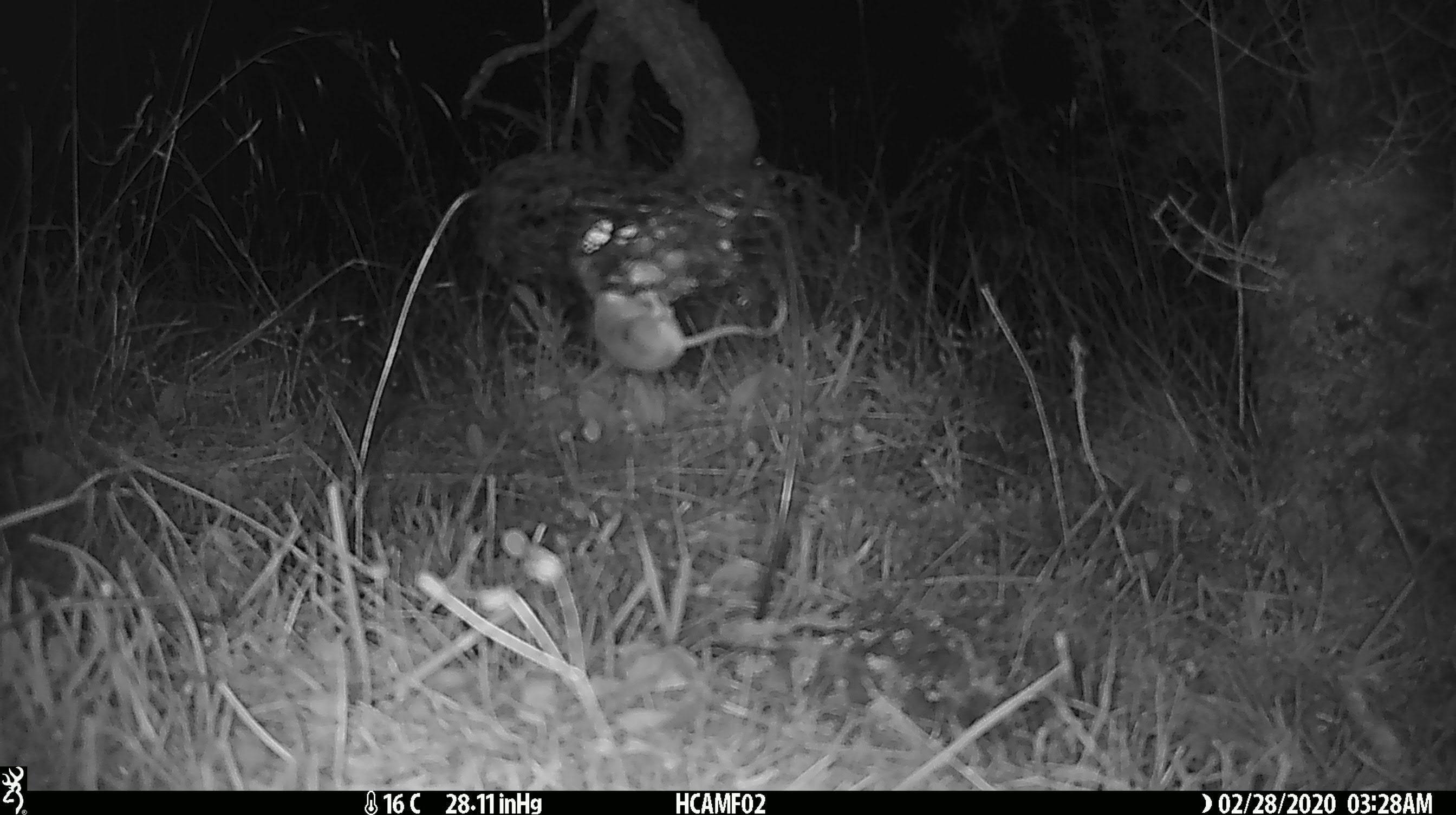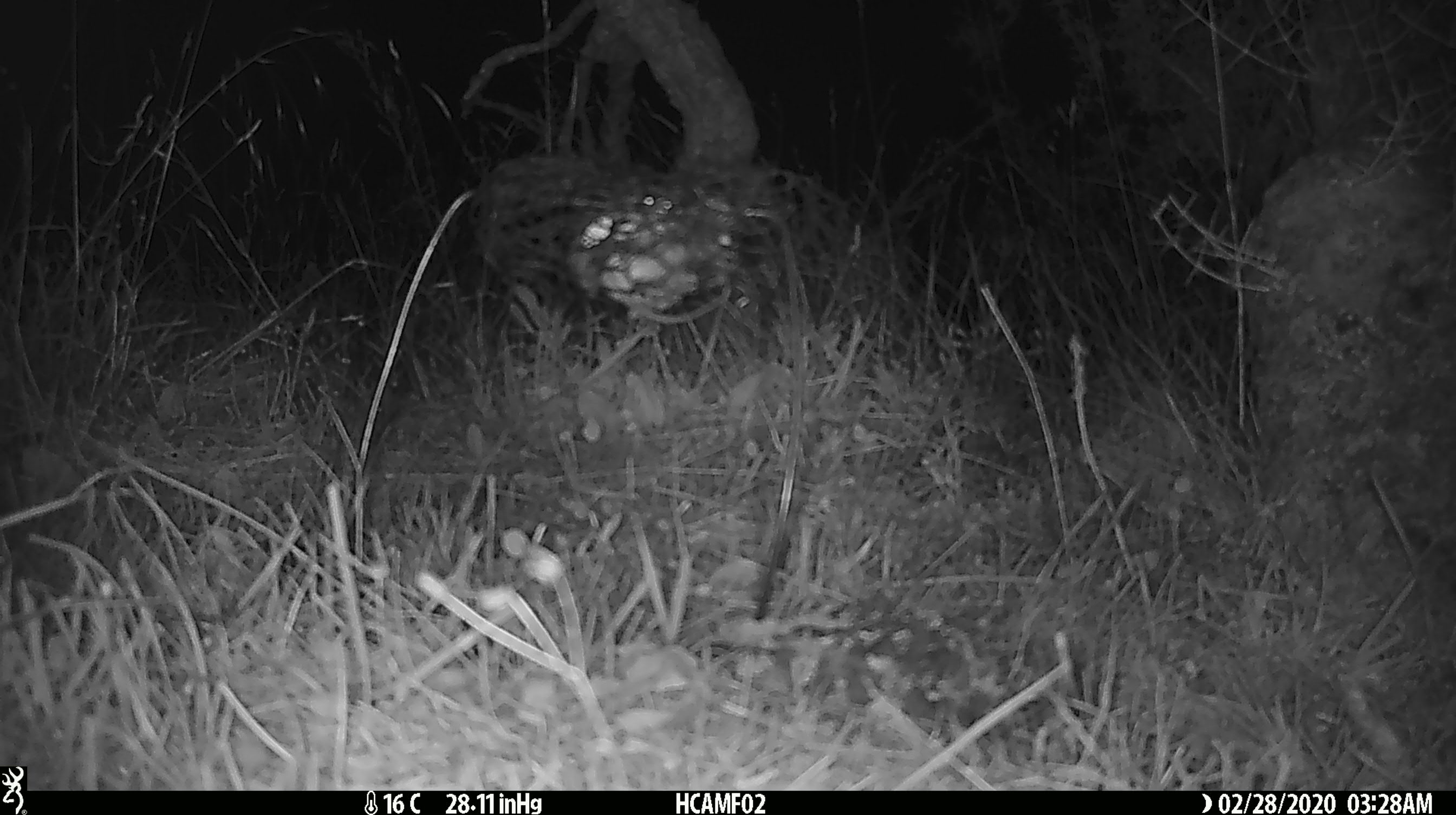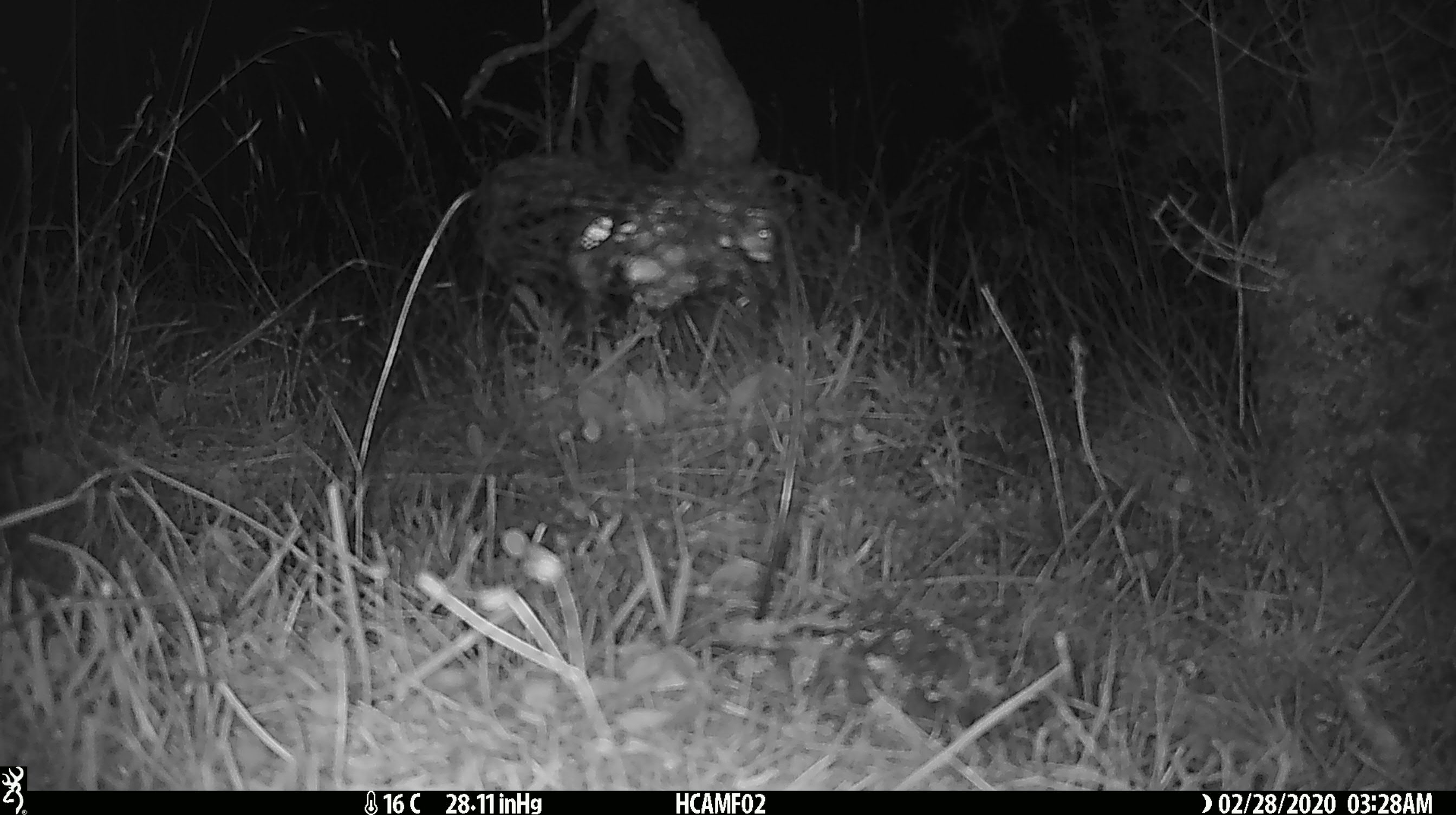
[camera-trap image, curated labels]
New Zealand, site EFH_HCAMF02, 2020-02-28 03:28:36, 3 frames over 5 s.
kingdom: Animalia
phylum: Chordata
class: Mammalia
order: Rodentia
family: Muridae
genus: Mus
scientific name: Mus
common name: mouse